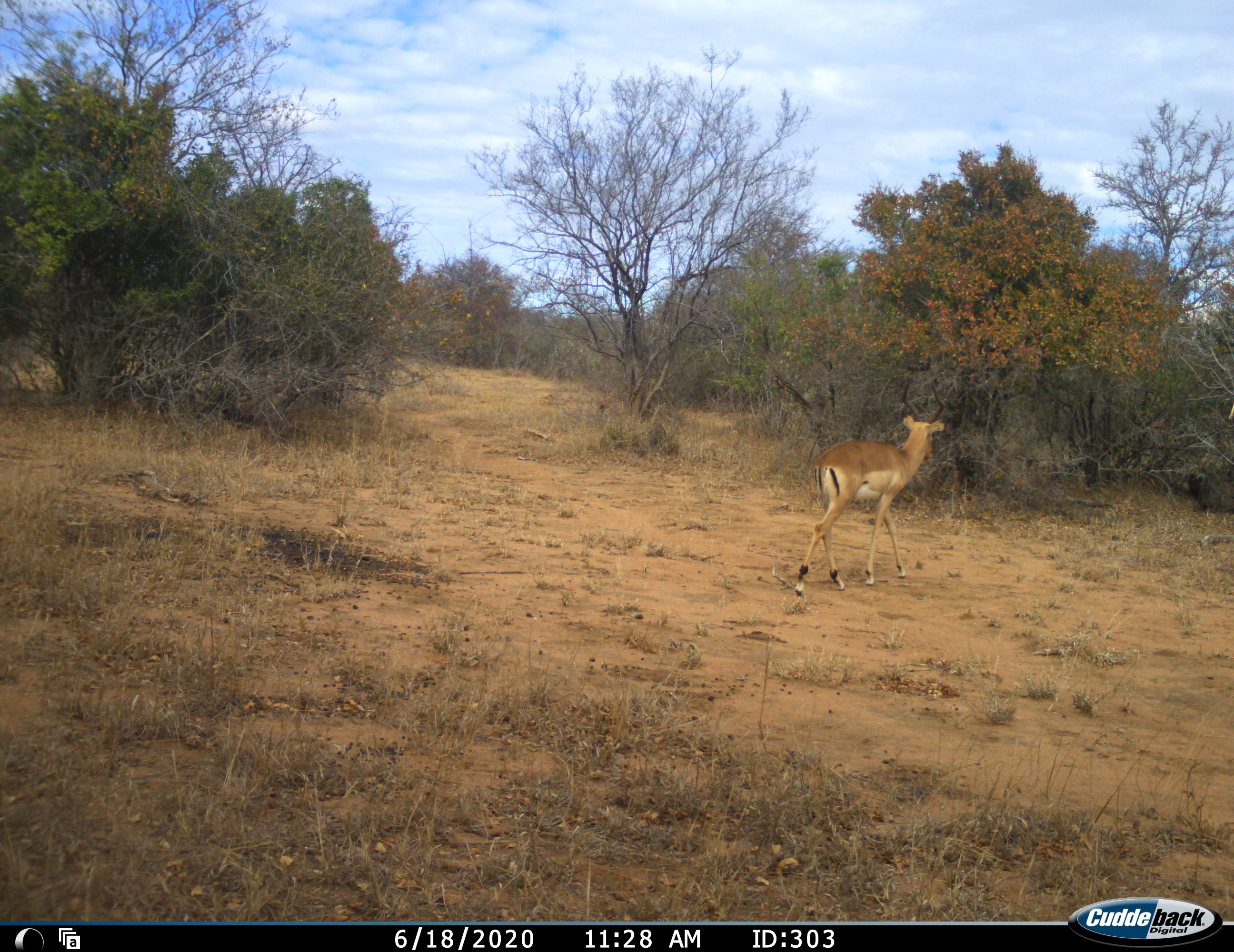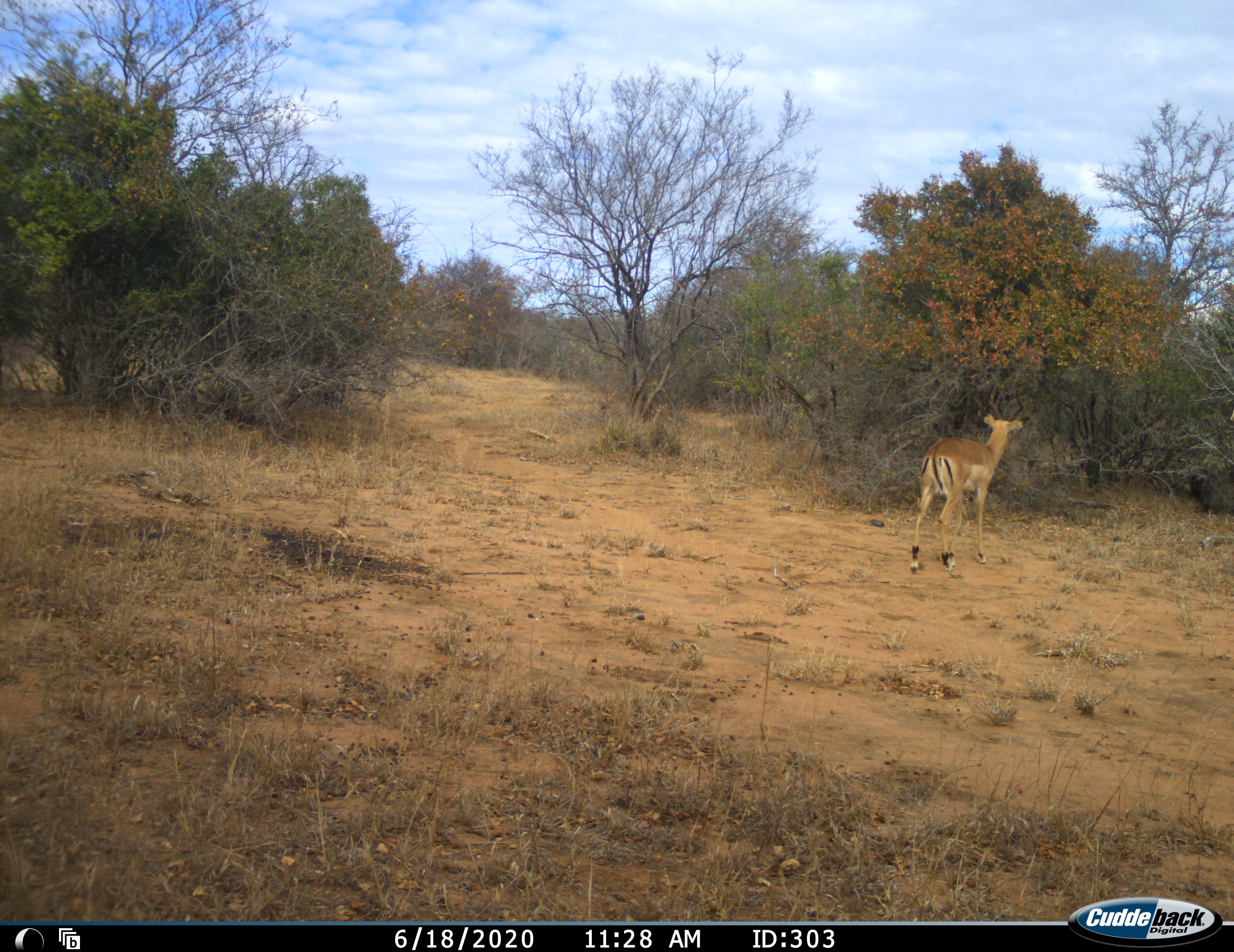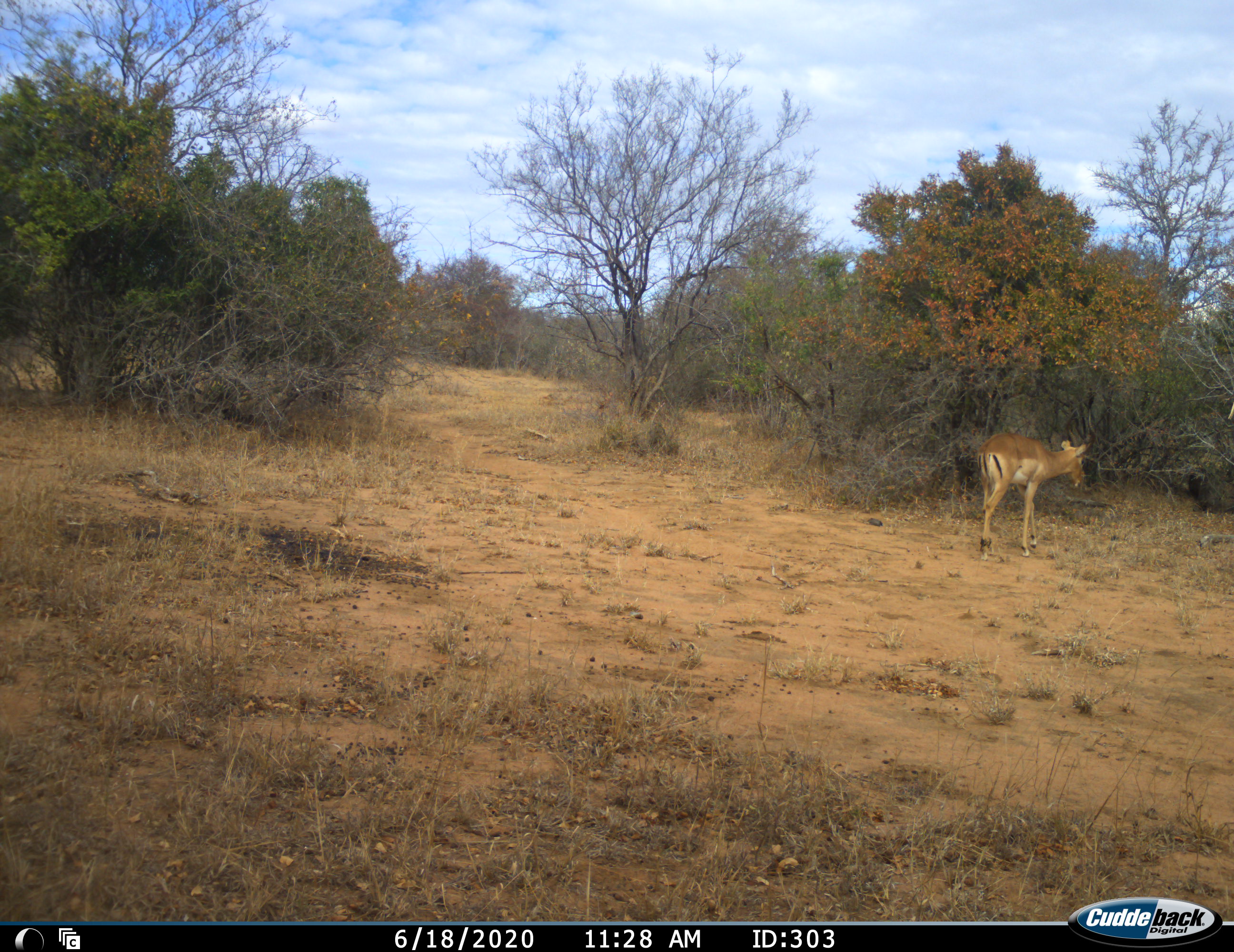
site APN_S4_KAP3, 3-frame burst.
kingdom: Animalia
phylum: Chordata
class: Mammalia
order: Artiodactyla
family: Bovidae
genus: Aepyceros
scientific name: Aepyceros melampus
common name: impala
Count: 1.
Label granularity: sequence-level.